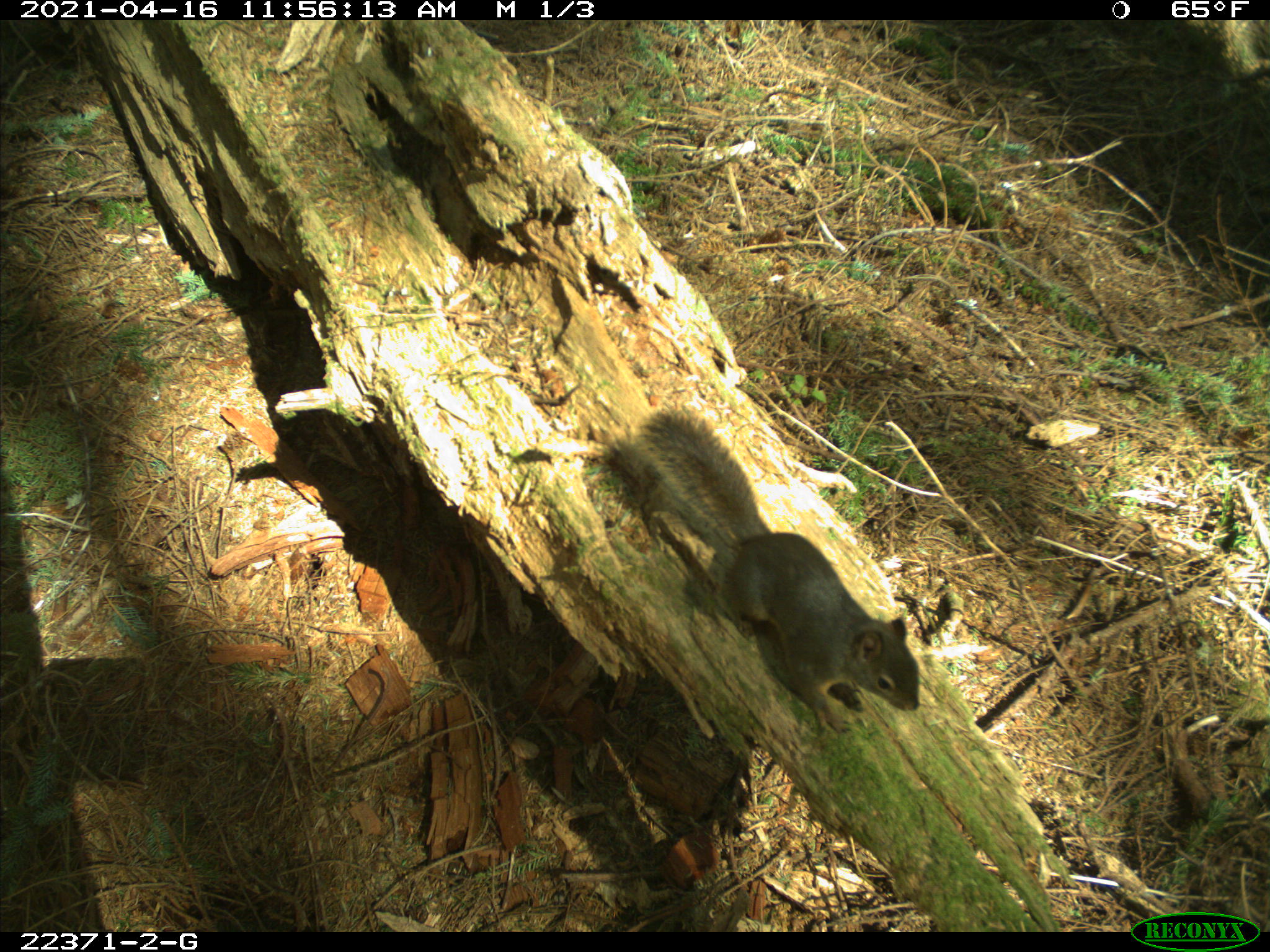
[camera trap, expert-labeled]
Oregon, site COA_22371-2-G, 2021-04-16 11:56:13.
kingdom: Animalia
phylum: Chordata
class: Mammalia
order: Rodentia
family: Sciuridae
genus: Tamiasciurus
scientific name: Tamiasciurus douglasii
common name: douglas squirrel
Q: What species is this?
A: Douglas squirrel (Tamiasciurus douglasii).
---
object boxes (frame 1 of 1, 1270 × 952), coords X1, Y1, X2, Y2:
douglas squirrel: 625, 395, 955, 763